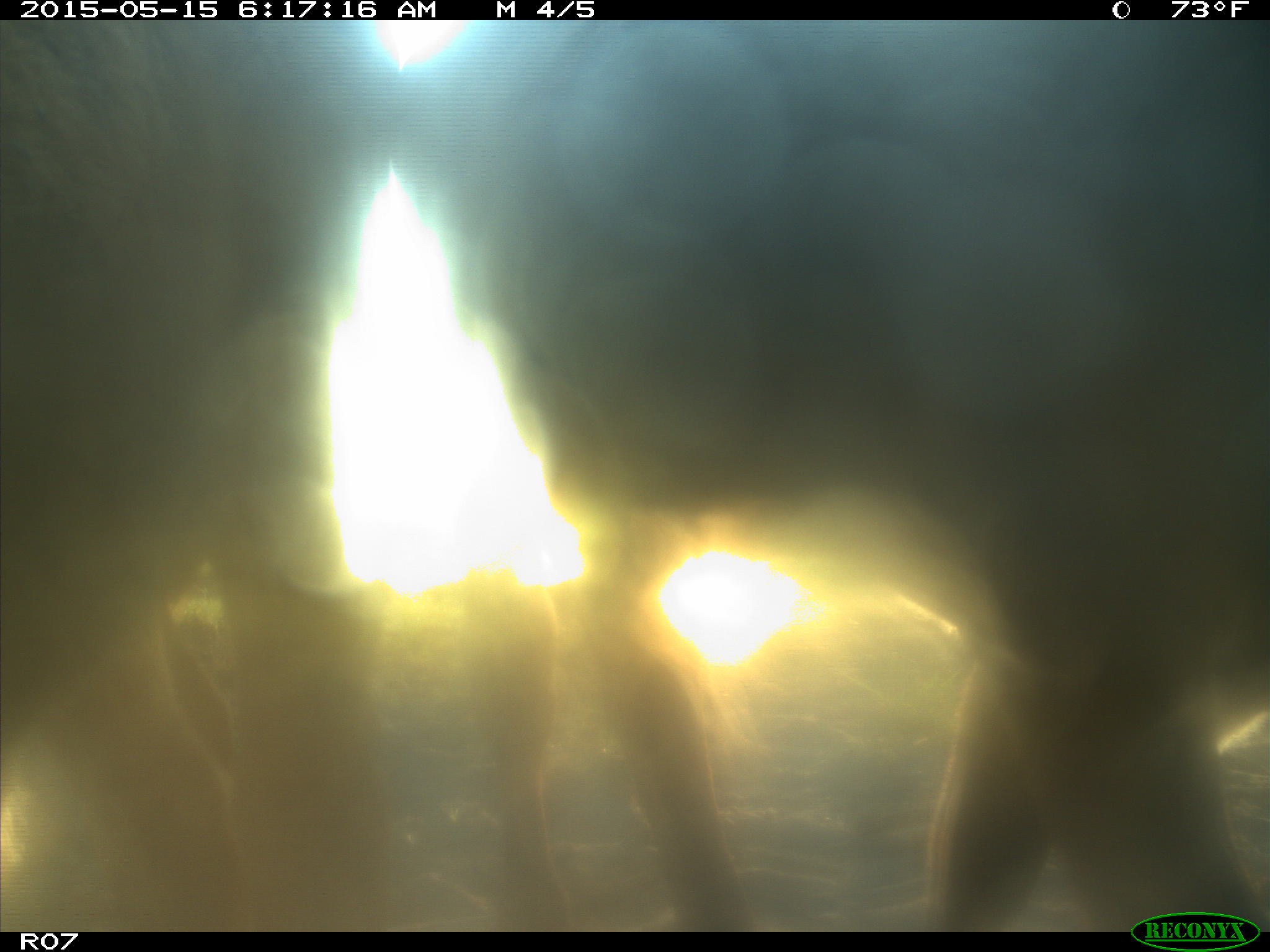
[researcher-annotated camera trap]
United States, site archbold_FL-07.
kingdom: Animalia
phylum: Chordata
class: Mammalia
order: Artiodactyla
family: Bovidae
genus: Bos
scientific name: Bos taurus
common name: domestic cow